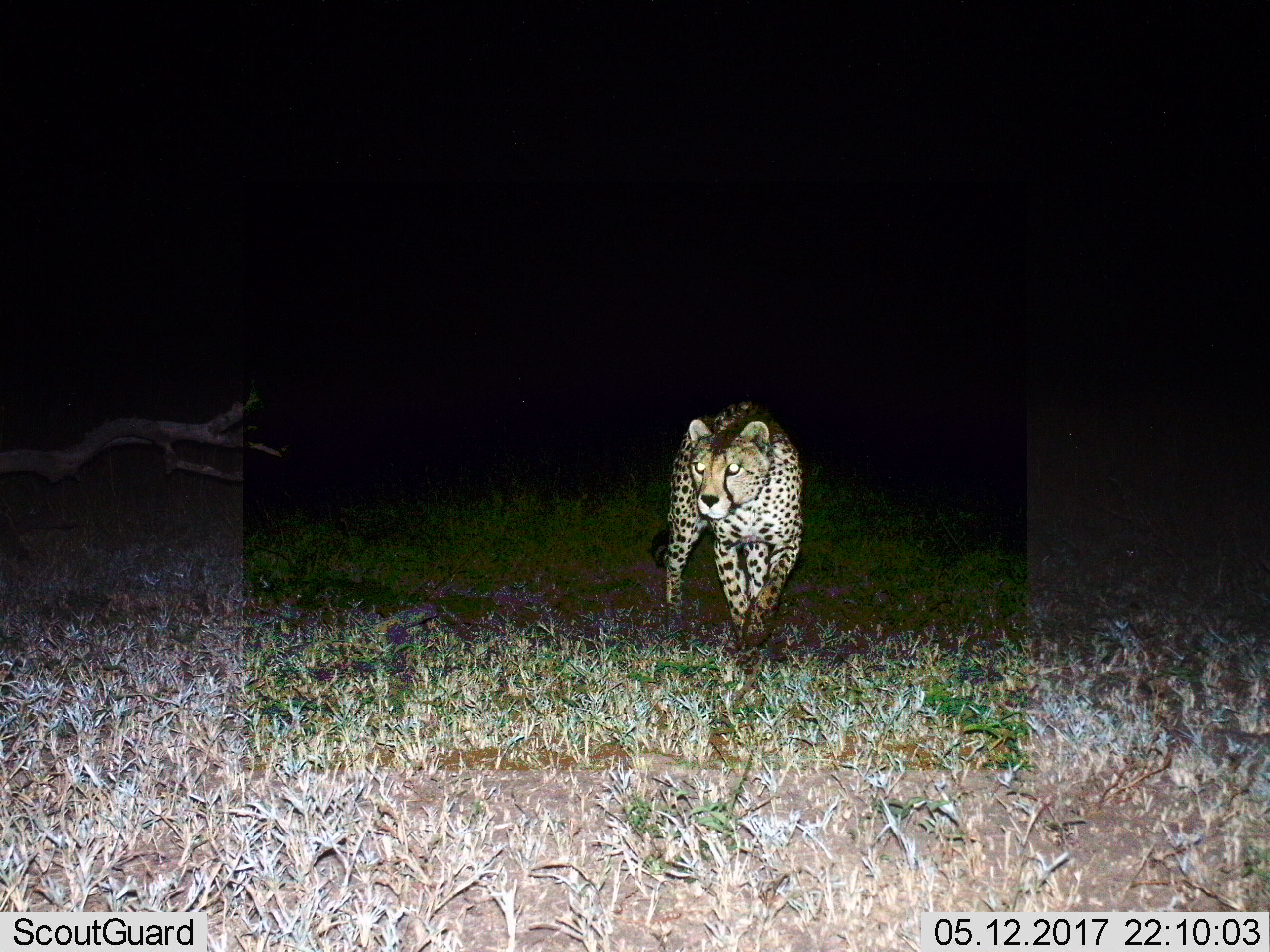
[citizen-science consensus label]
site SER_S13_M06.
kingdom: Animalia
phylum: Chordata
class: Mammalia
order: Carnivora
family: Felidae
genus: Acinonyx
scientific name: Acinonyx jubatus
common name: cheetah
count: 1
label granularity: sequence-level